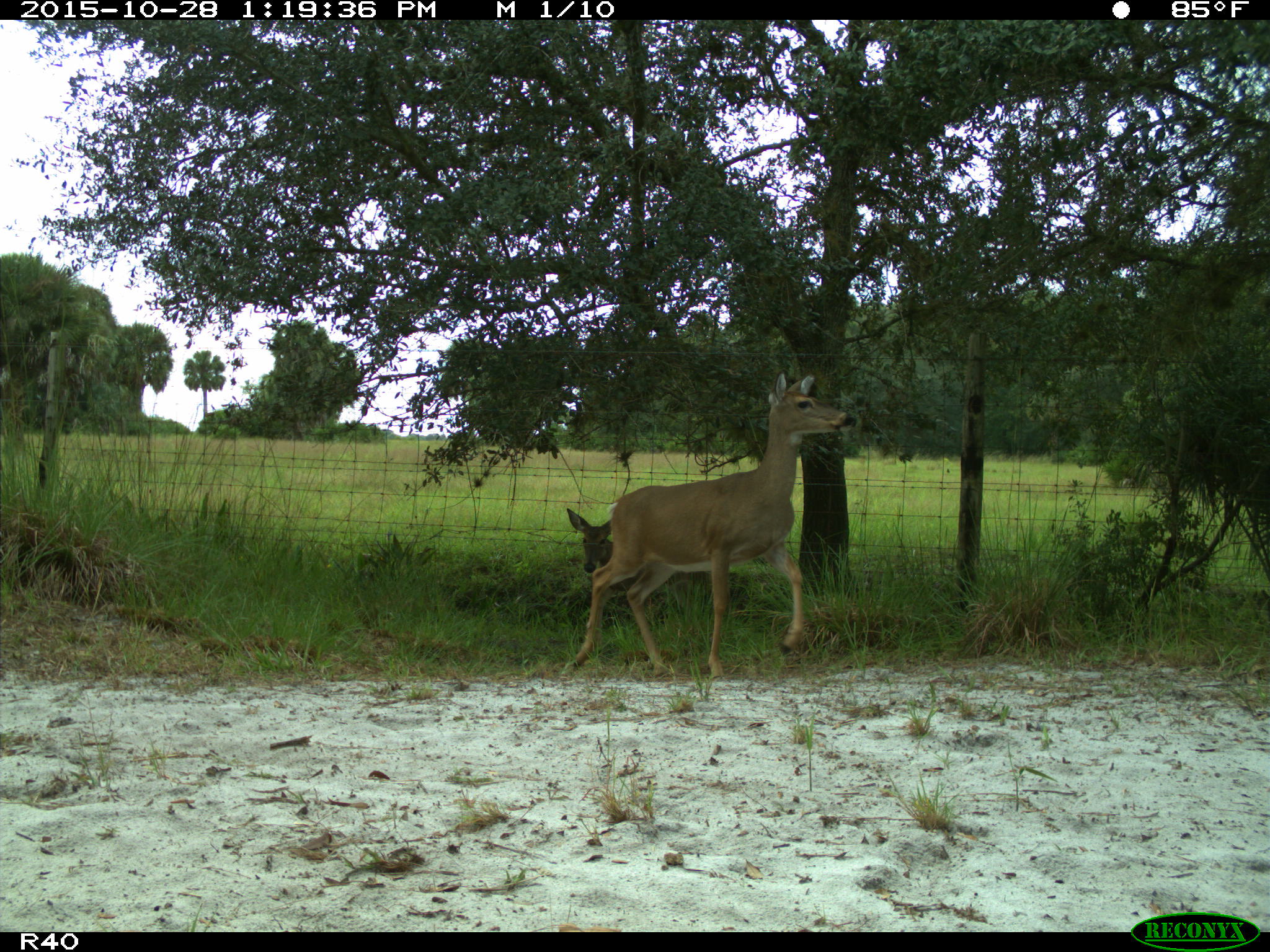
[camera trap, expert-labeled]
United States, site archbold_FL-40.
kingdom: Animalia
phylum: Chordata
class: Mammalia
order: Artiodactyla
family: Cervidae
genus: Odocoileus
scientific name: Odocoileus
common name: deer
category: unidentified deer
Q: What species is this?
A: Unidentified deer (deer) (Odocoileus).